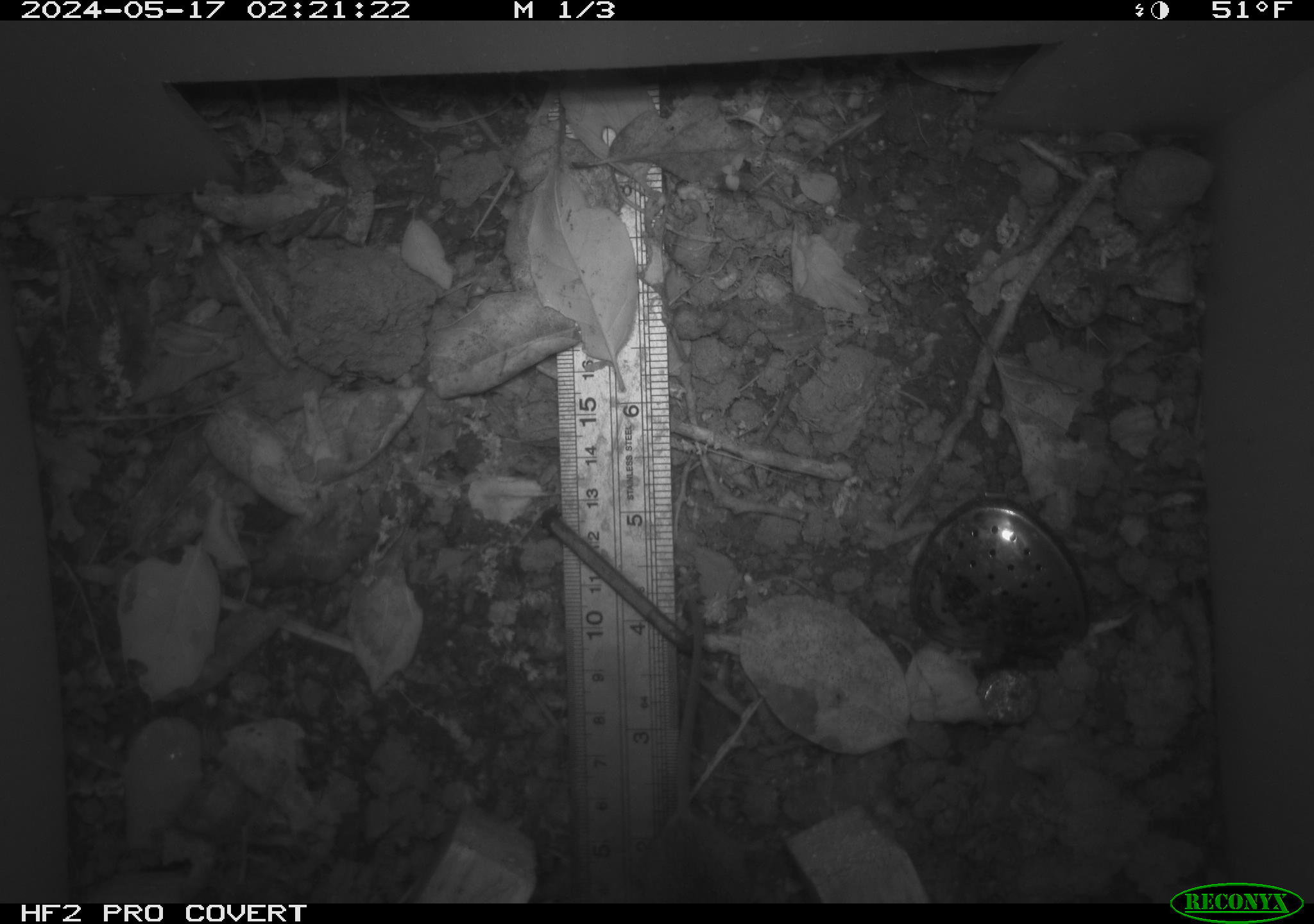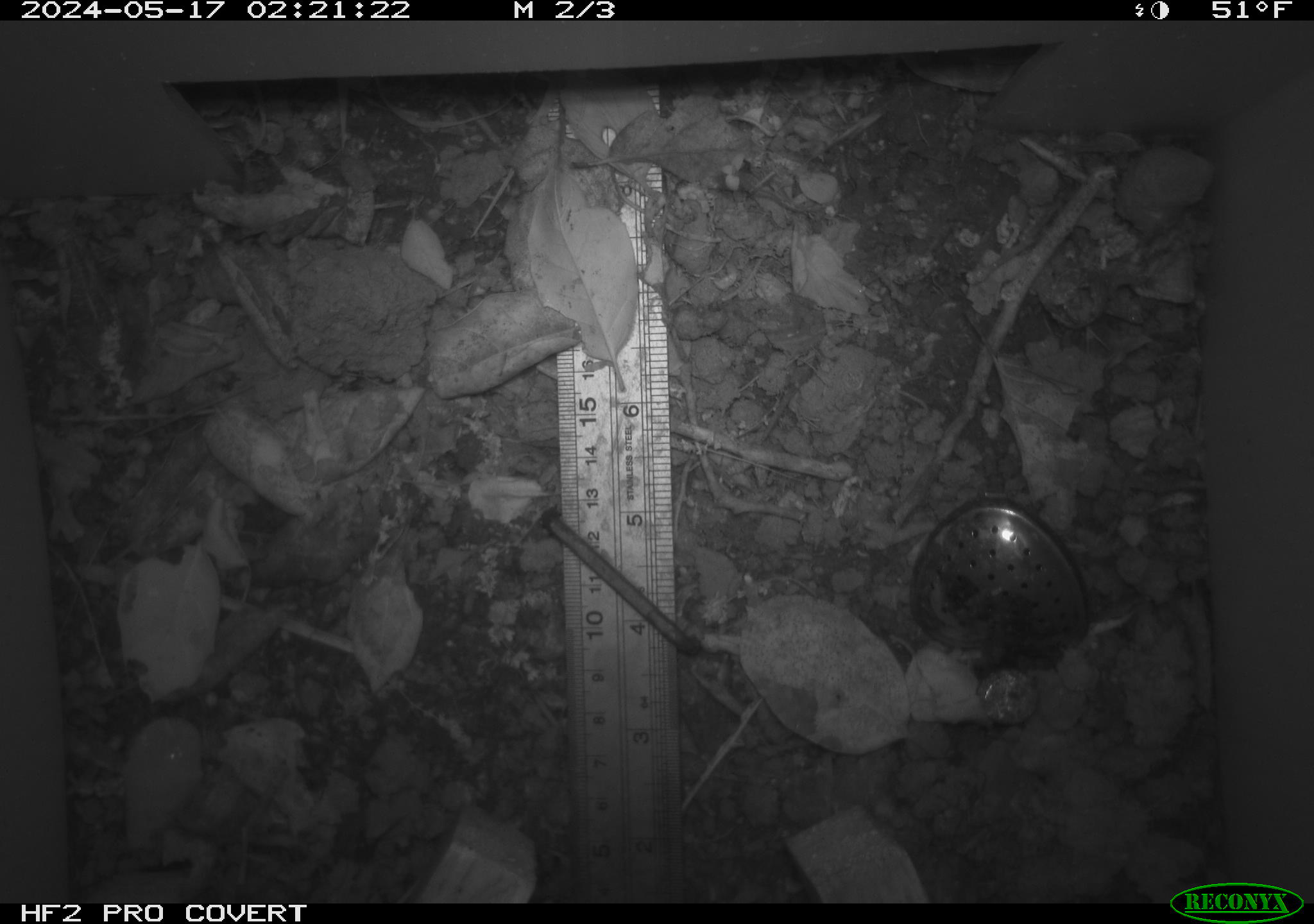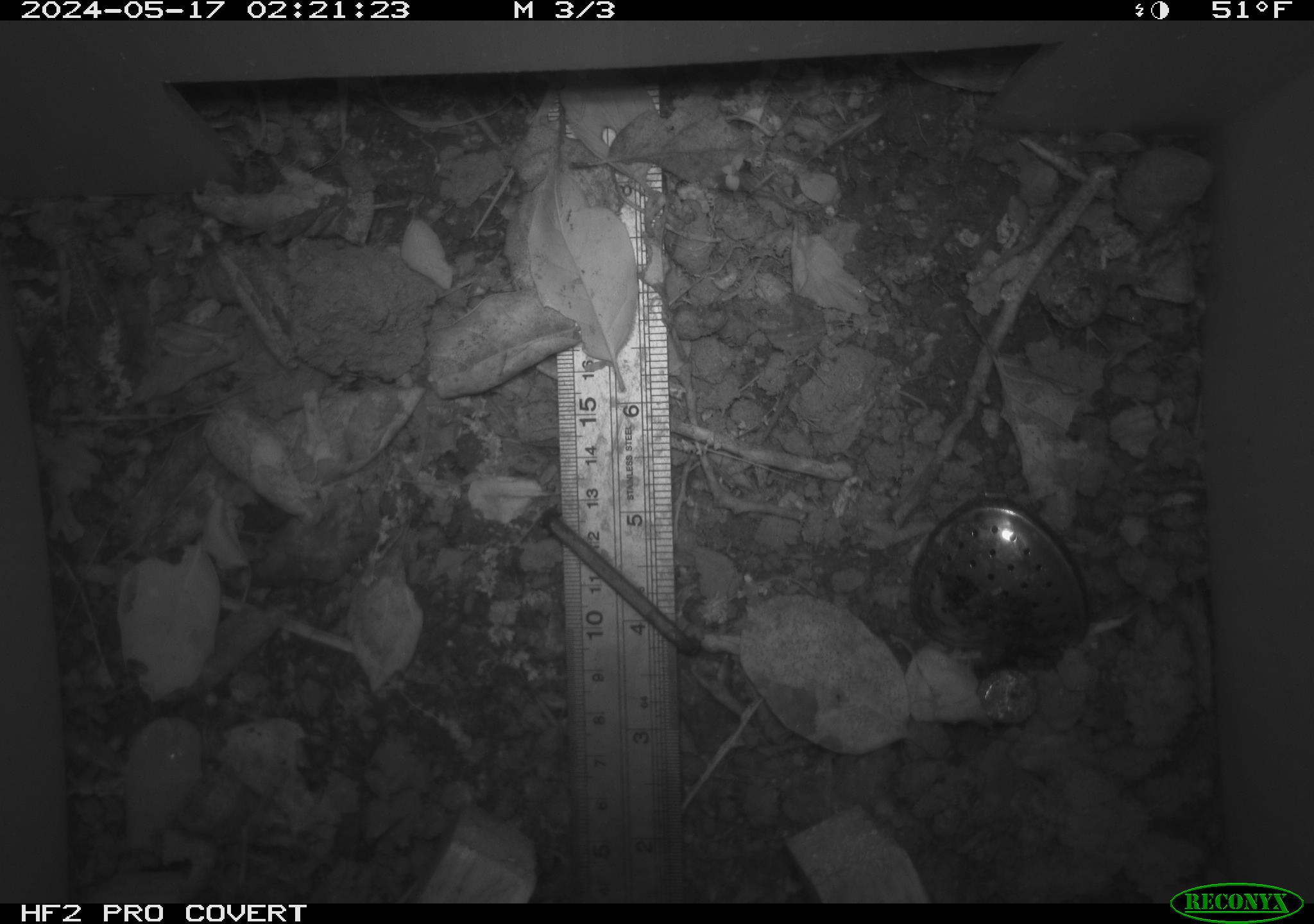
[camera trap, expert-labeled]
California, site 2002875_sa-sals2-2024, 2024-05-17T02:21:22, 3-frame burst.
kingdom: Animalia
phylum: Chordata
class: Mammalia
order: Rodentia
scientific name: Rodentia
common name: rodent